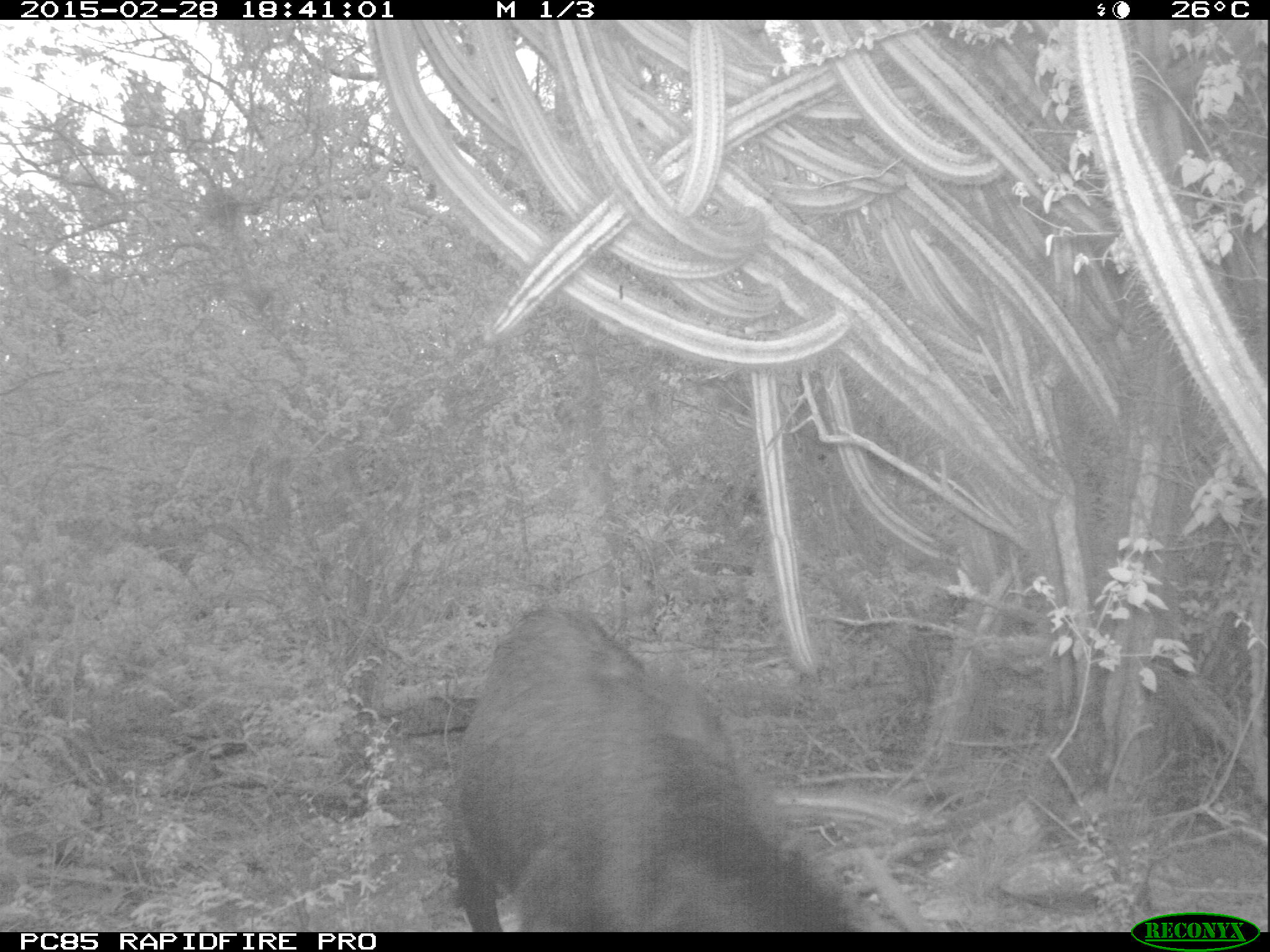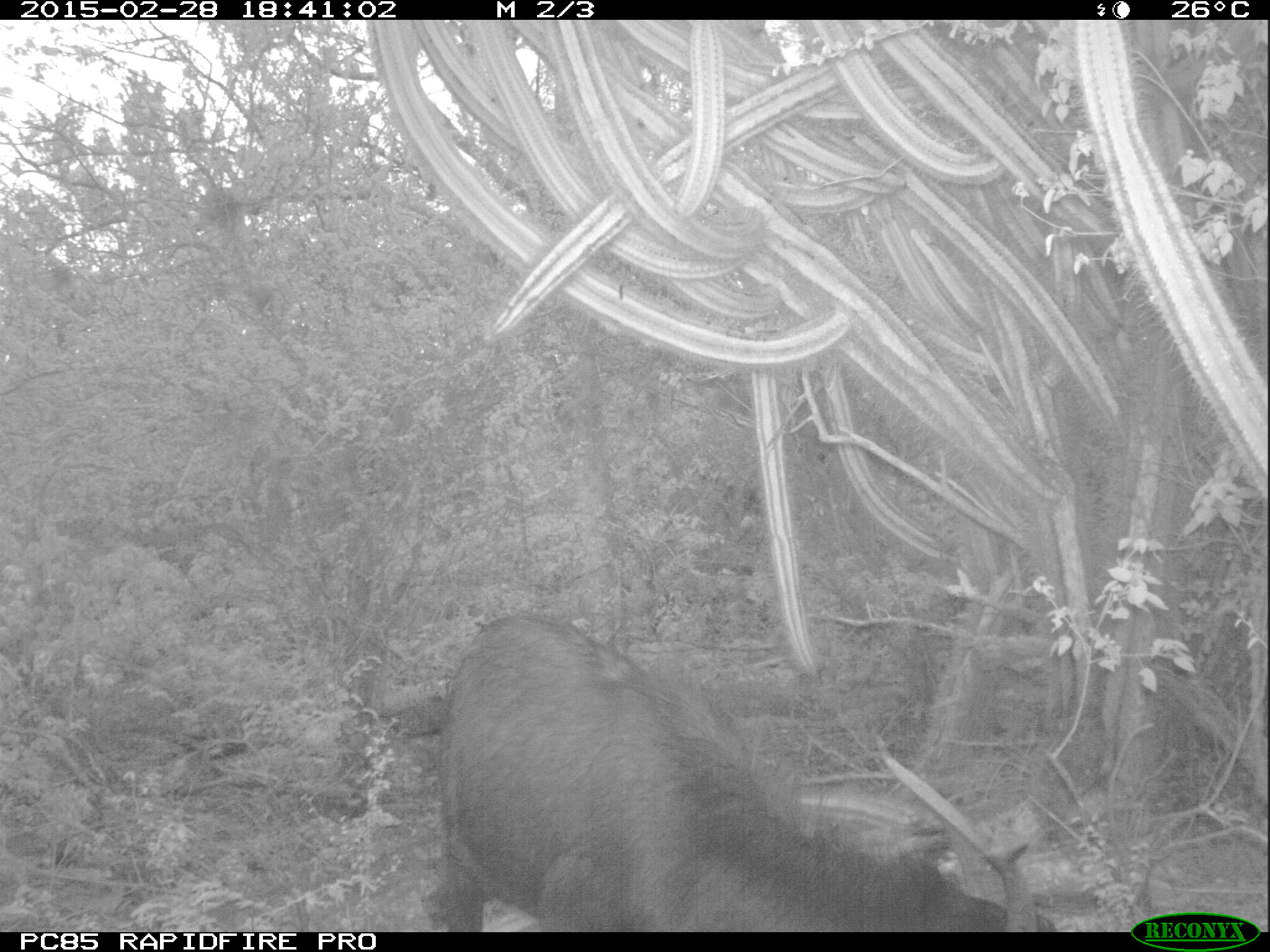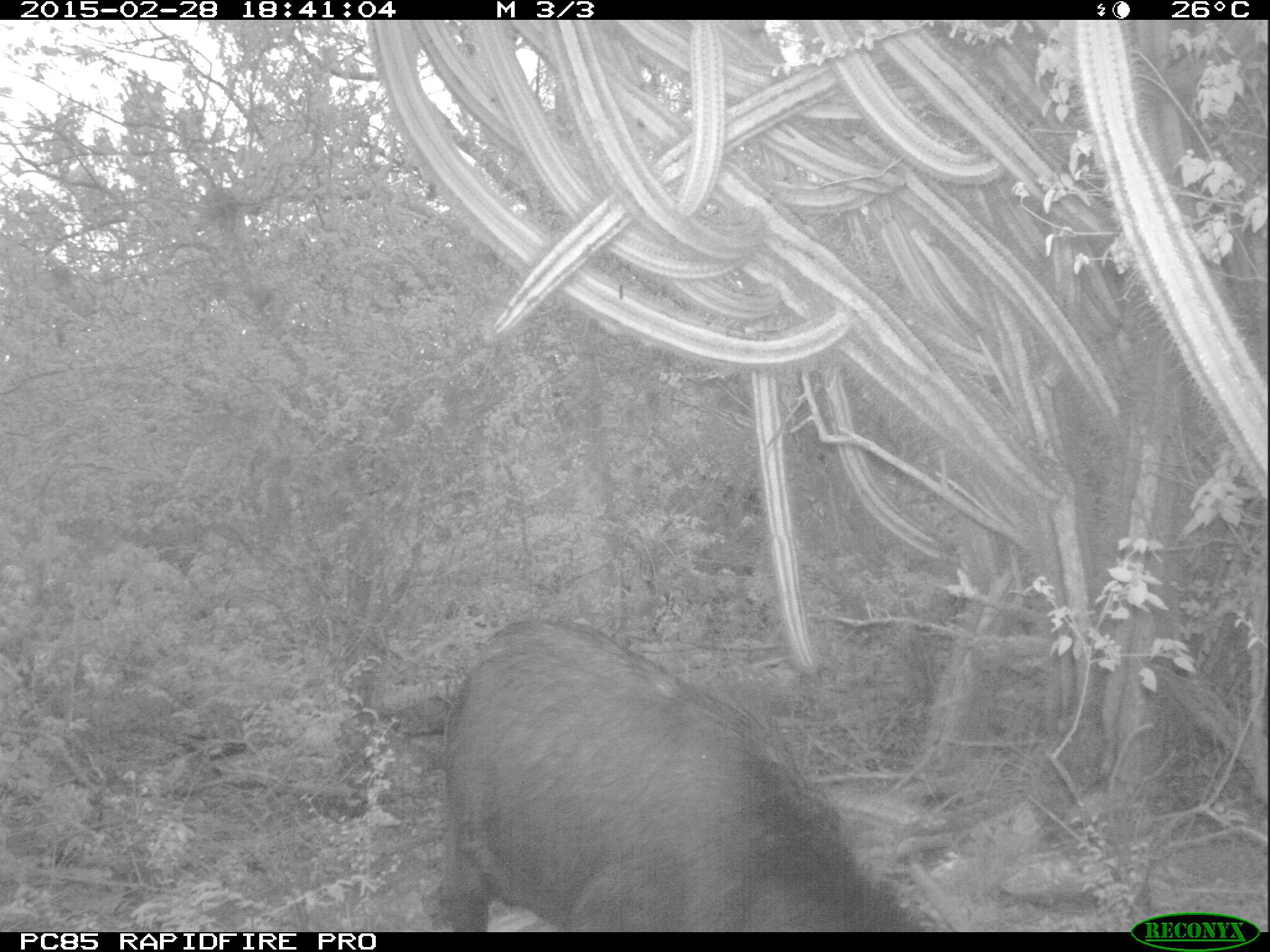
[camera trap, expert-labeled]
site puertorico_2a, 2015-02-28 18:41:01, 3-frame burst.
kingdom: Animalia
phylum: Chordata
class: Mammalia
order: Artiodactyla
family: Bovidae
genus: Capra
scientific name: Capra hircus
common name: goat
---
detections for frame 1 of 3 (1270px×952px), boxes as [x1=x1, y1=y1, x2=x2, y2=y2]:
goat: [x1=443, y1=601, x2=864, y2=930]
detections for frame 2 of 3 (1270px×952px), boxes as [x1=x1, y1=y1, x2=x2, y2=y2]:
goat: [x1=434, y1=612, x2=1031, y2=935]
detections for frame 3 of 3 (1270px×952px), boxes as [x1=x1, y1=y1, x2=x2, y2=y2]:
goat: [x1=429, y1=614, x2=923, y2=932]